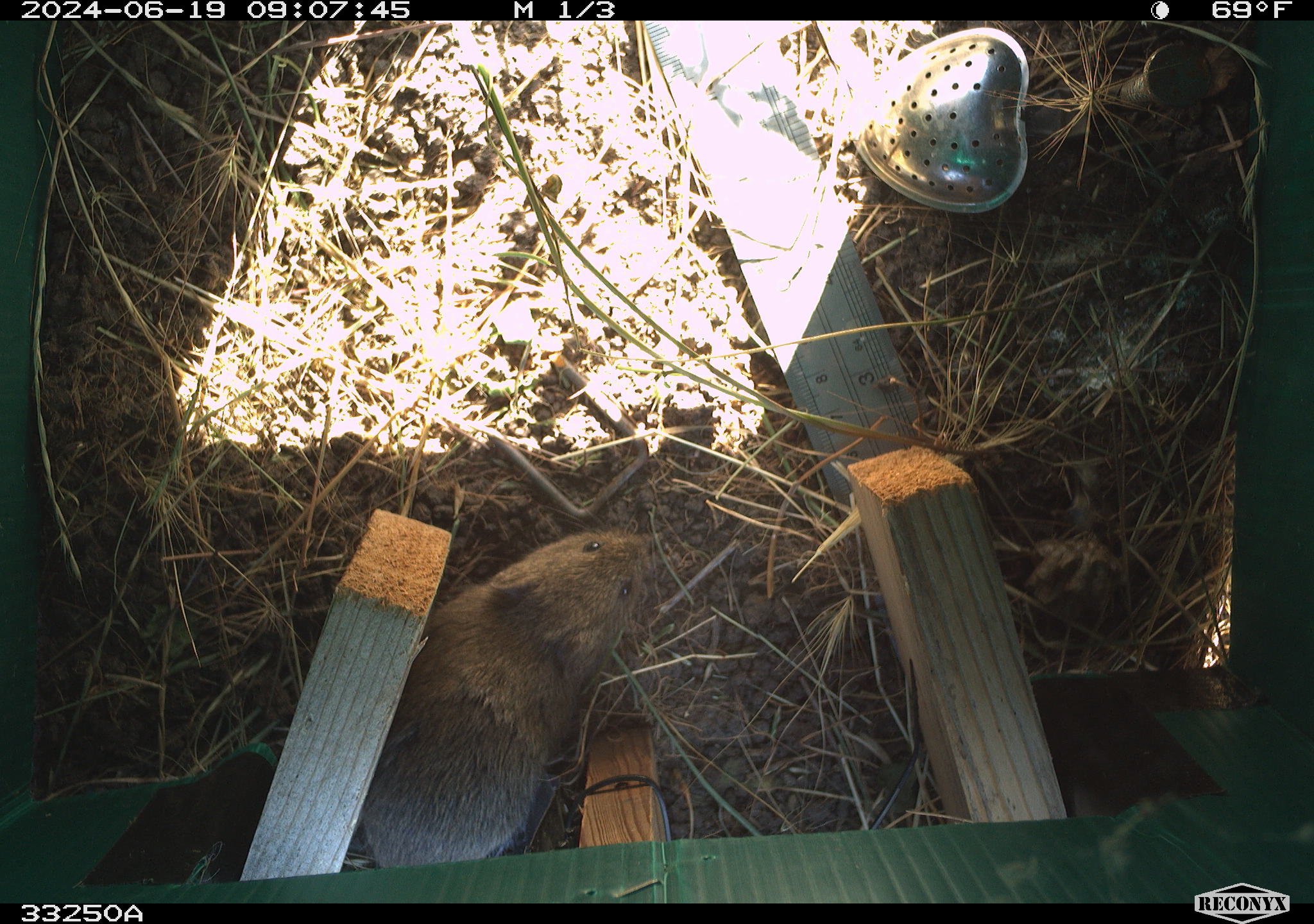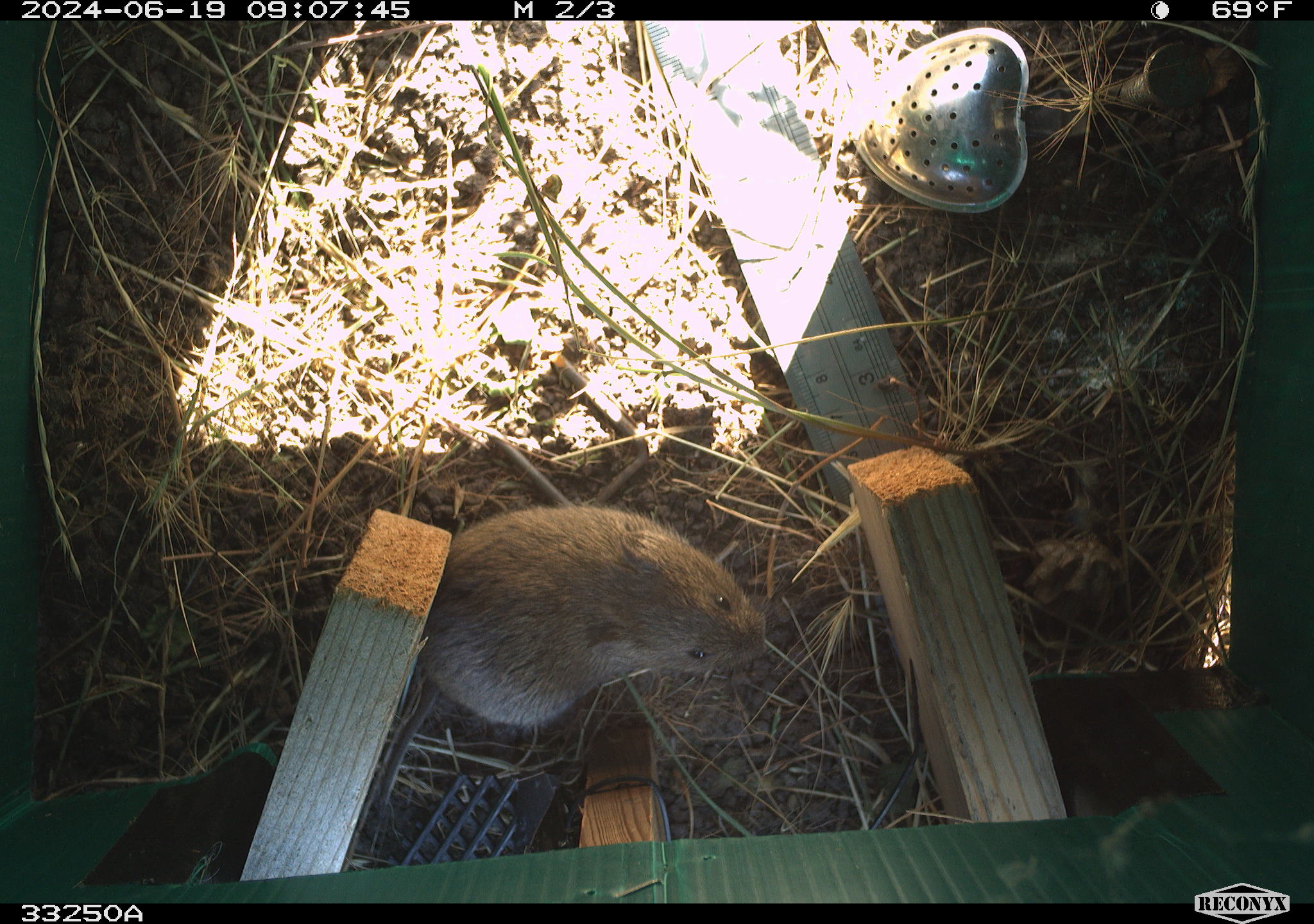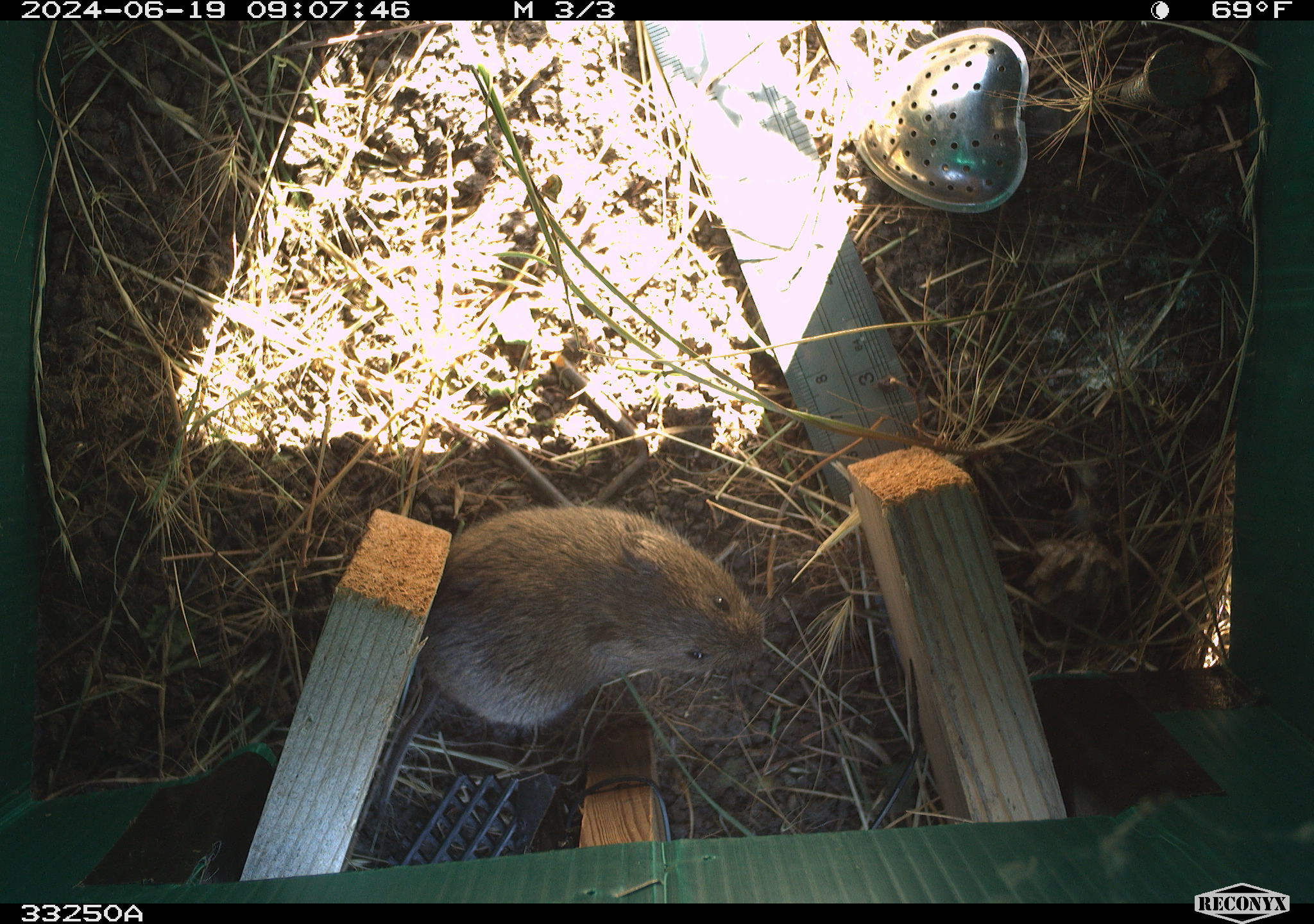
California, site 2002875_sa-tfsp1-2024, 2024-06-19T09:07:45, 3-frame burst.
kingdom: Animalia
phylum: Chordata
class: Mammalia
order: Rodentia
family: Cricetidae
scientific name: Arvicolinae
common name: voles, lemmings, and muskrats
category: arvicolinae subfamily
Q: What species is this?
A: Arvicolinae subfamily (voles, lemmings, and muskrats) (Arvicolinae).